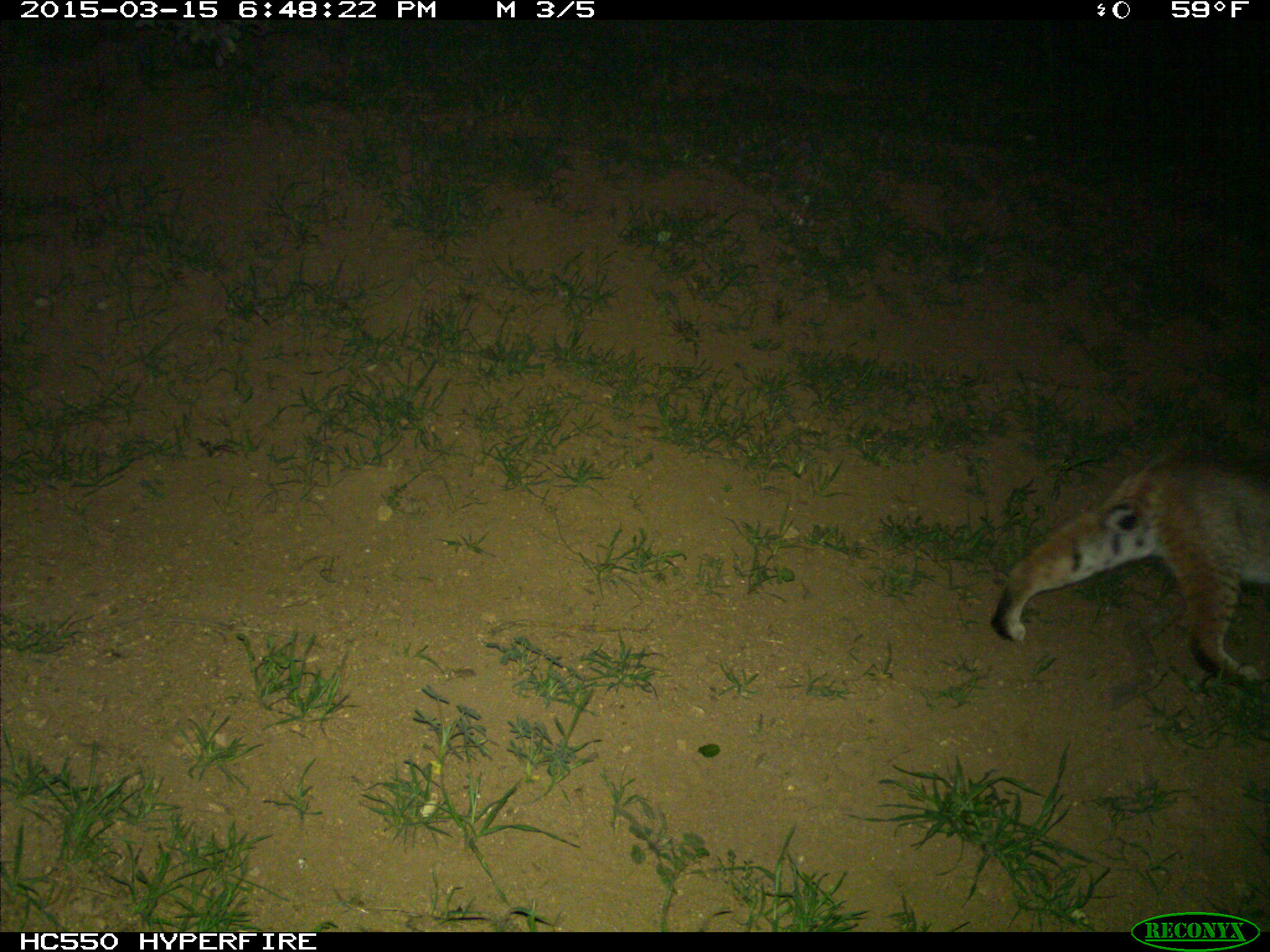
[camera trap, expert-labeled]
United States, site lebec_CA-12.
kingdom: Animalia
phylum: Chordata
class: Mammalia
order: Carnivora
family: Felidae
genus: Lynx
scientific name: Lynx rufus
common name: bobcat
Lynx rufus (bobcat).